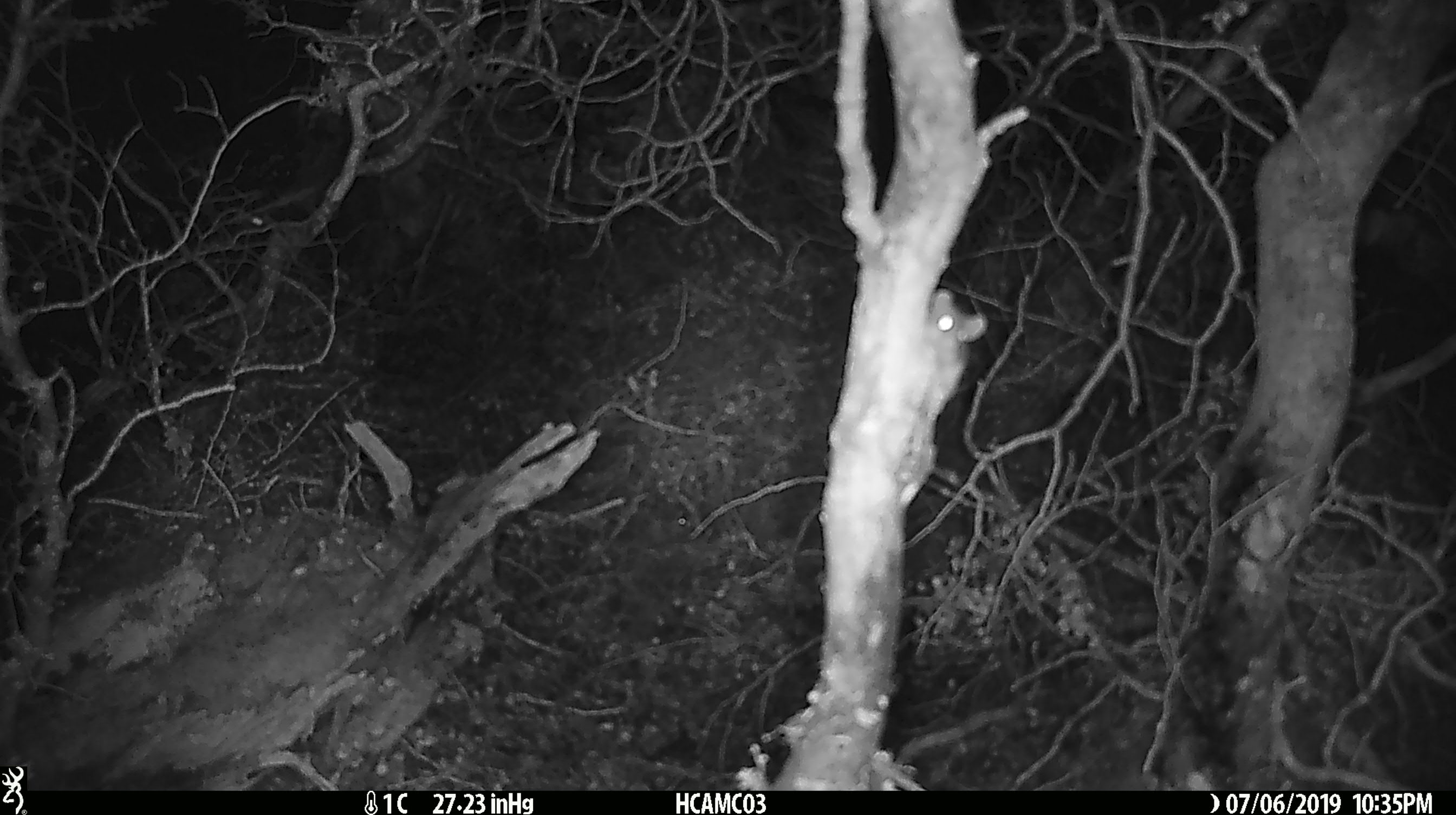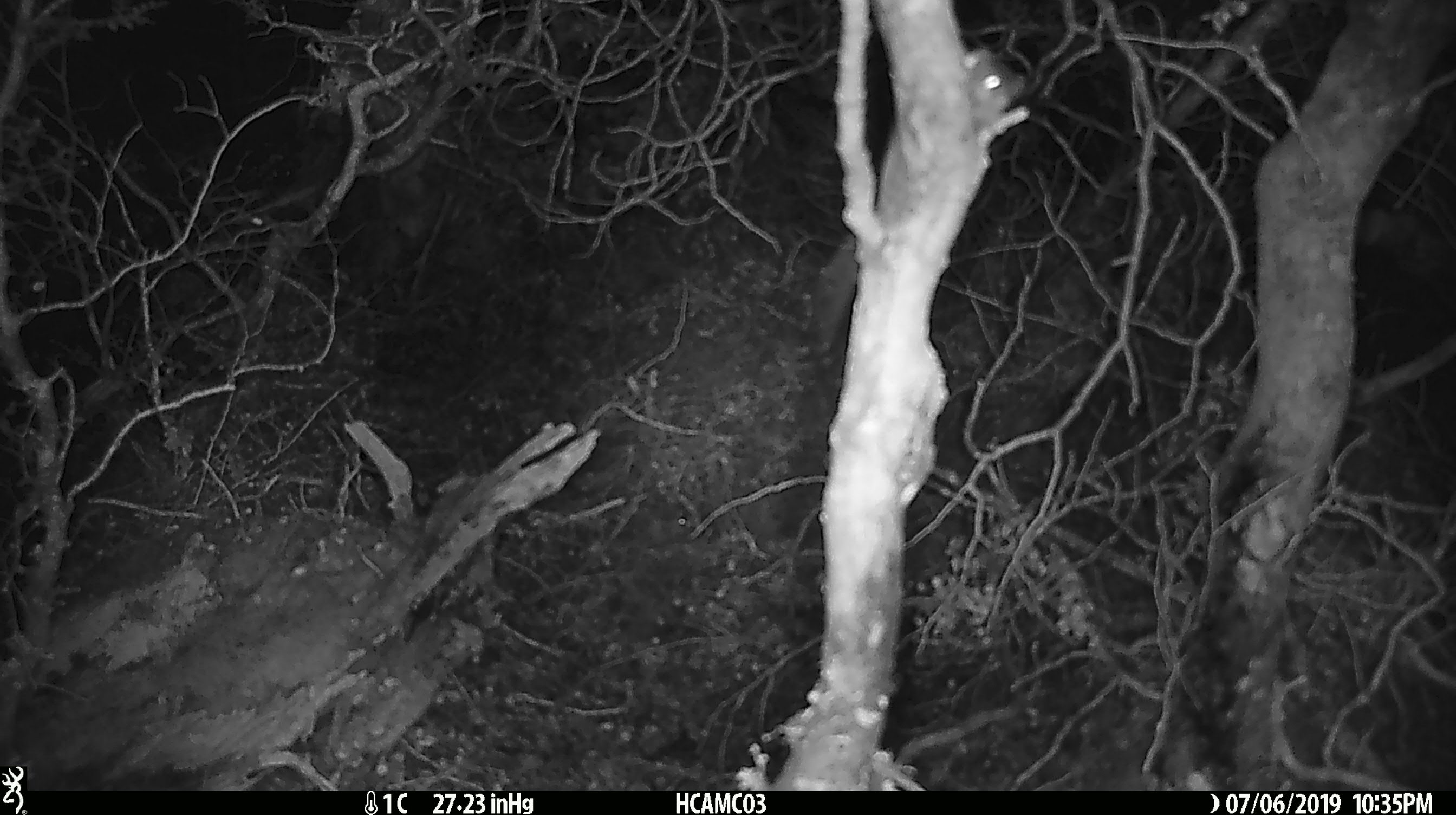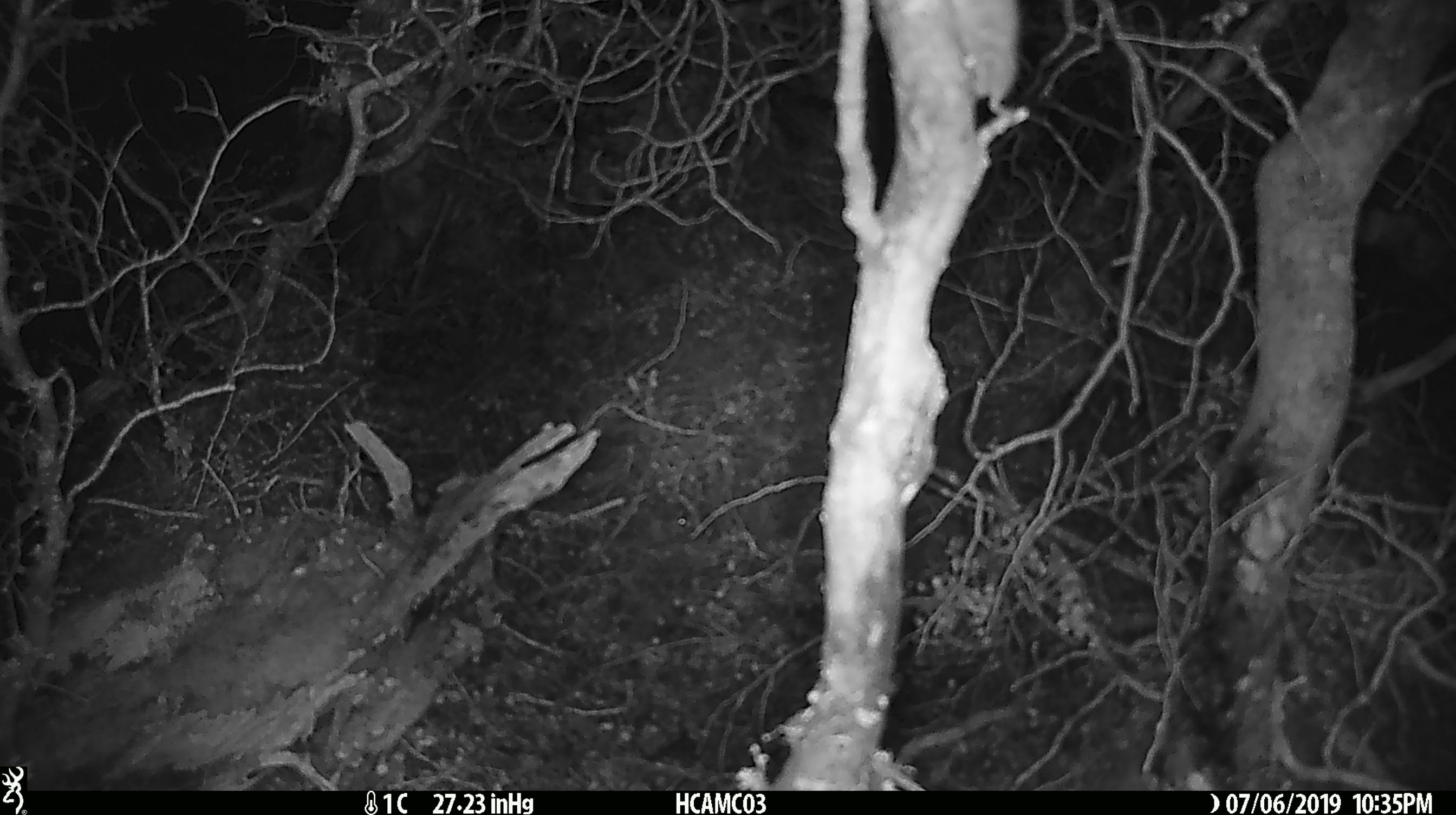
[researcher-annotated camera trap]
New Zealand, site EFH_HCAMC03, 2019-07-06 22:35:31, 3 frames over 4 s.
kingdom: Animalia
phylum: Chordata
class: Mammalia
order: Rodentia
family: Muridae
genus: Rattus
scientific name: Rattus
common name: rat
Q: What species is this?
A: Rat (Rattus).